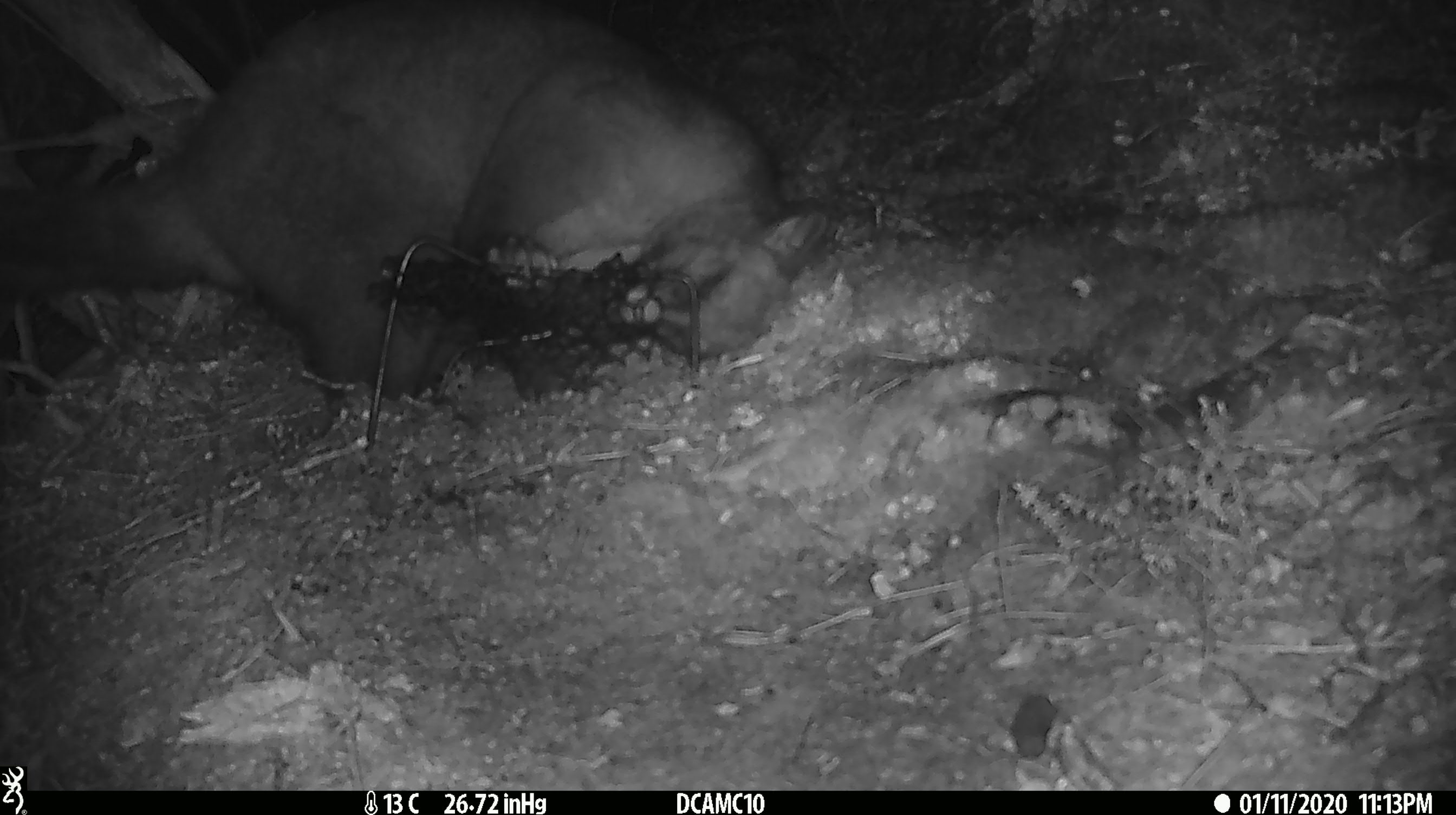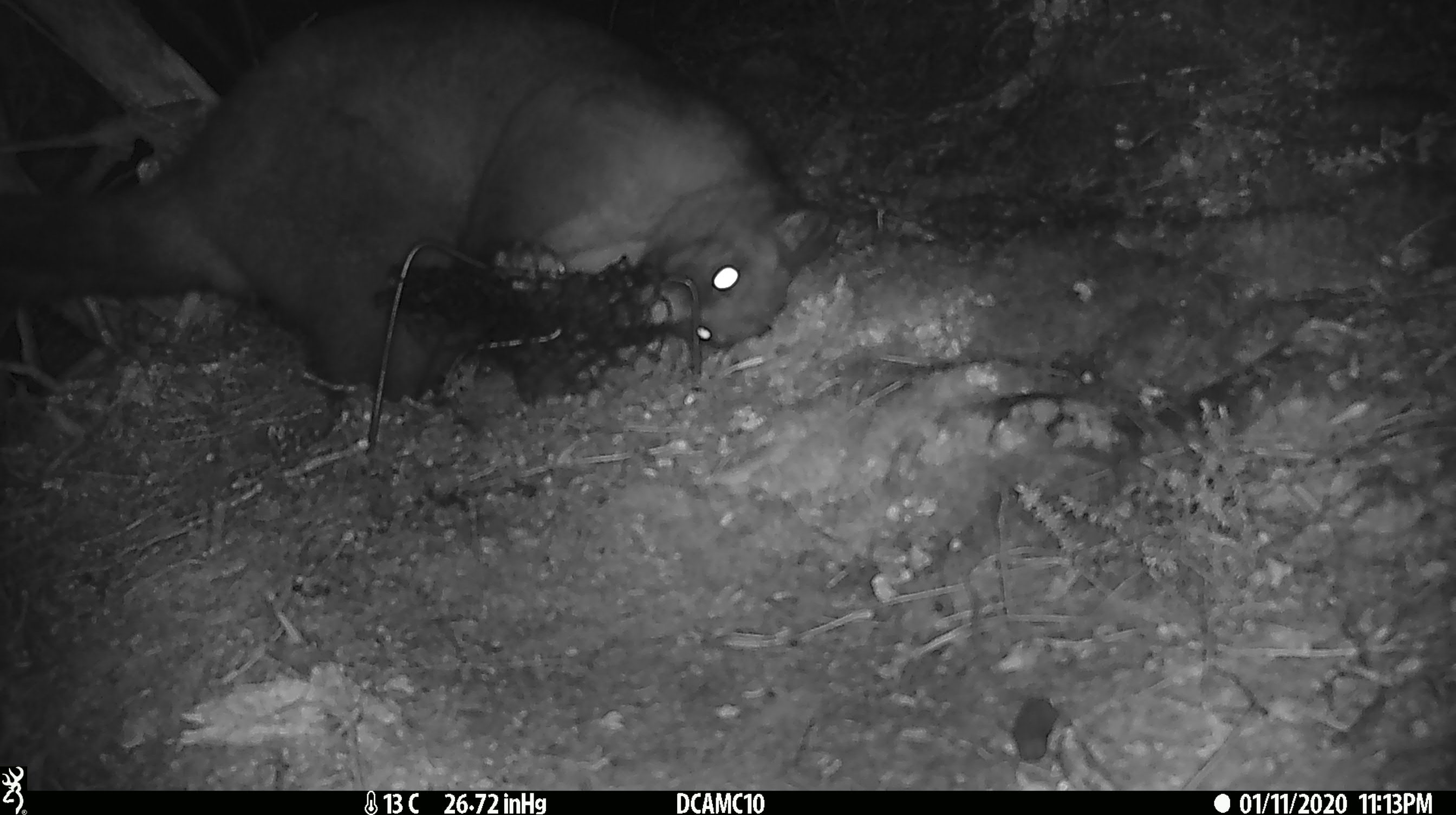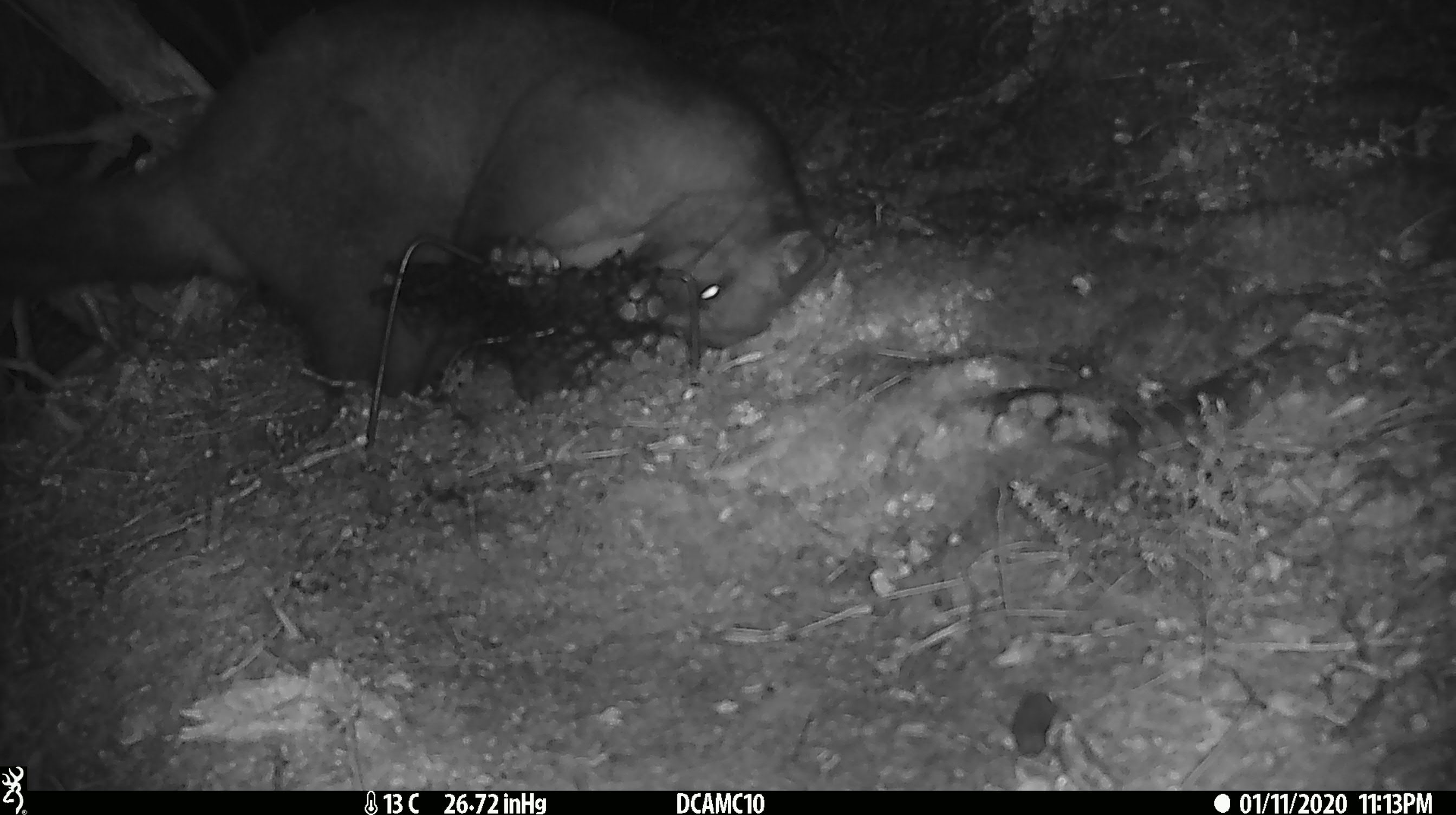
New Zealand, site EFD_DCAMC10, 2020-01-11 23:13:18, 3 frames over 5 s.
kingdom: Animalia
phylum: Chordata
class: Mammalia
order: Diprotodontia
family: Phalangeridae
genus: Trichosurus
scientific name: Trichosurus vulpecula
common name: common brushtail possum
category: possum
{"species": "possum (common brushtail possum) (Trichosurus vulpecula)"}